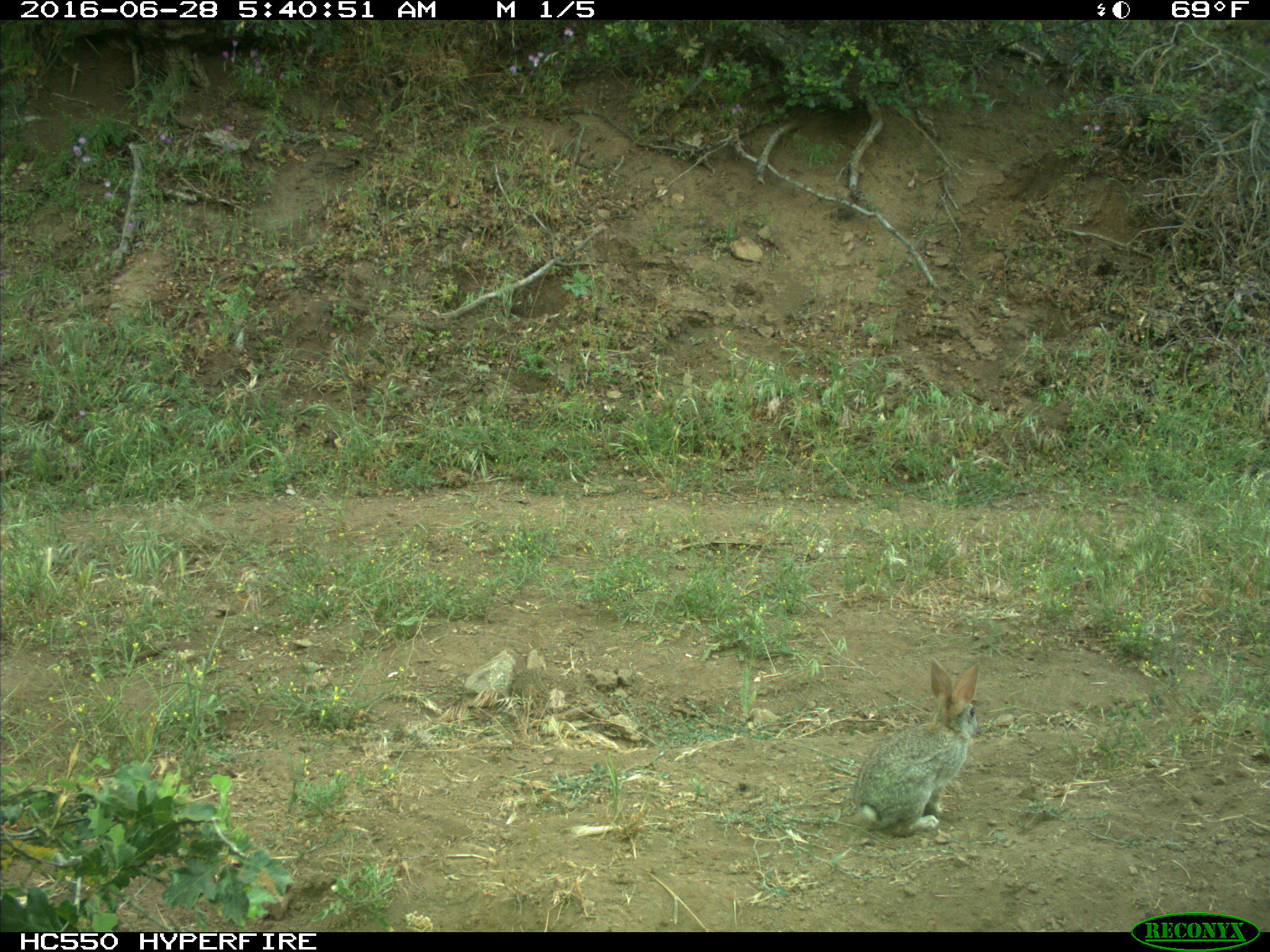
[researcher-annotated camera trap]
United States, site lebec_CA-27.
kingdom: Animalia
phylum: Chordata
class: Mammalia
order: Lagomorpha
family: Leporidae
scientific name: Leporidae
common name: rabbits and hares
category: unidentified rabbit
Unidentified rabbit (rabbits and hares) (Leporidae).